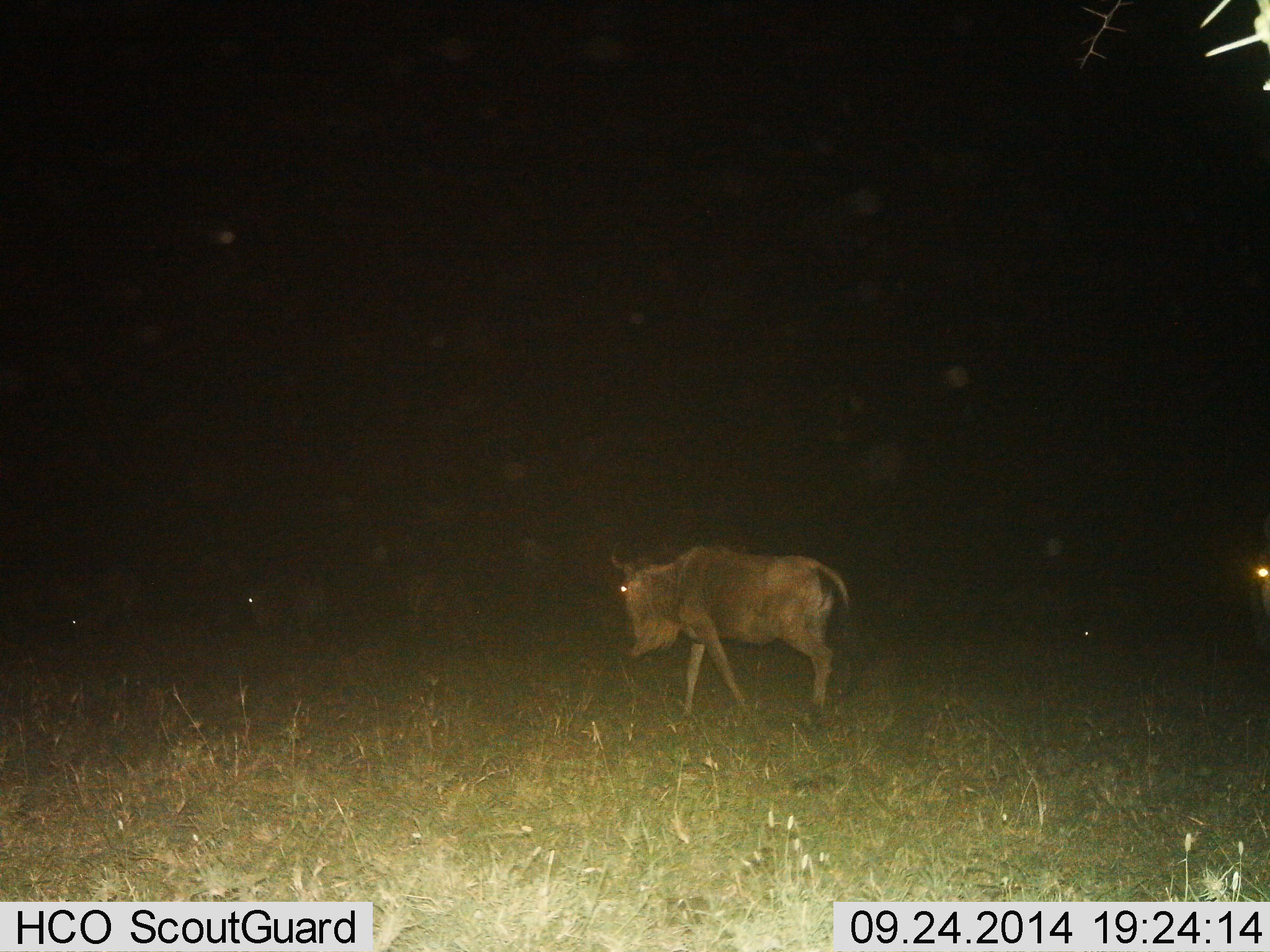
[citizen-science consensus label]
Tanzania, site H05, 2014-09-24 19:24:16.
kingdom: Animalia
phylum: Chordata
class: Mammalia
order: Artiodactyla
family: Bovidae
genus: Connochaetes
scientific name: Connochaetes taurinus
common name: blue wildebeest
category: wildebeest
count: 2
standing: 20%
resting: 0%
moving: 80%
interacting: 0%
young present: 0%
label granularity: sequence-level